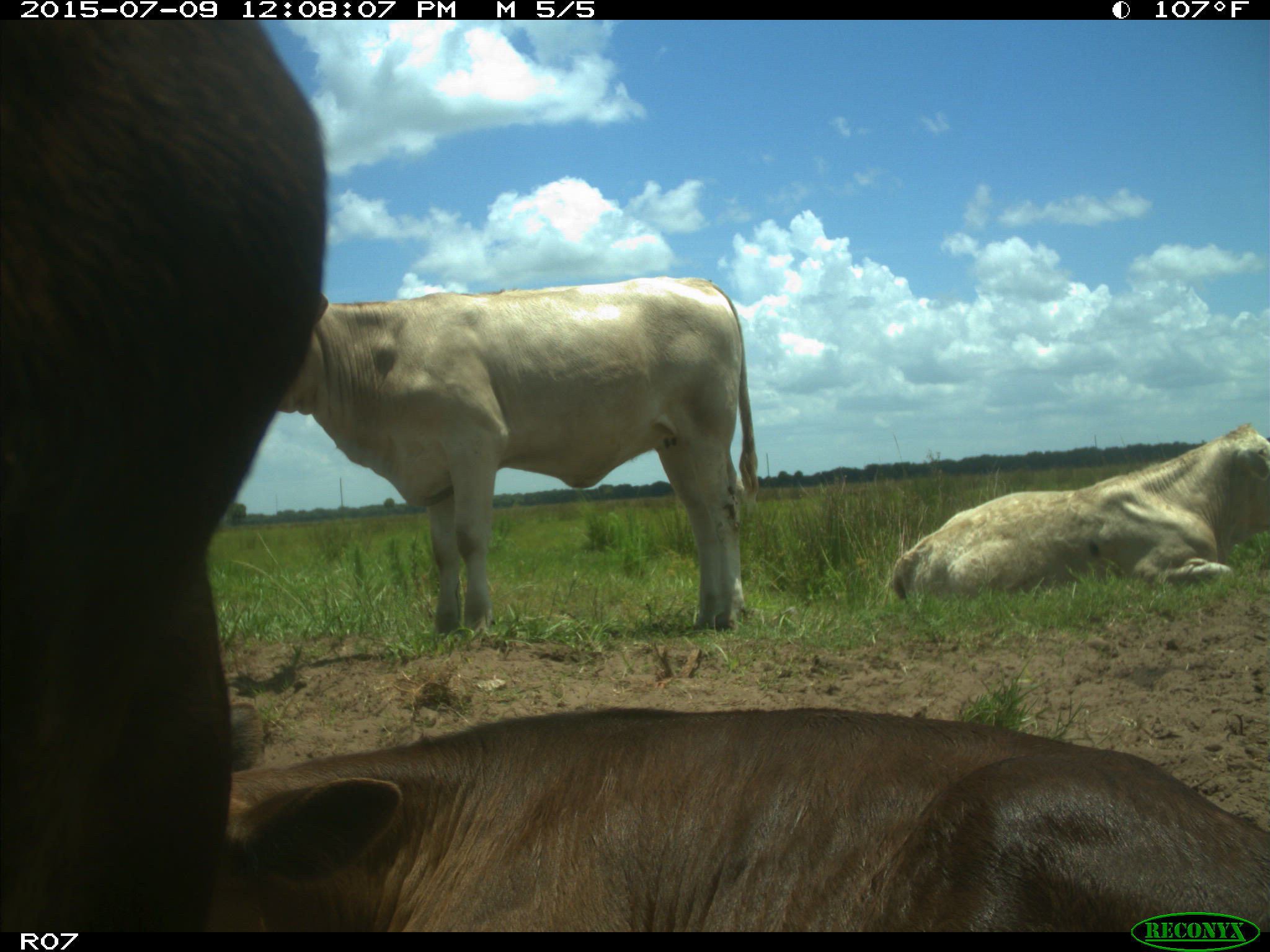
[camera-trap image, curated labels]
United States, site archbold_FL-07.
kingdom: Animalia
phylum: Chordata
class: Mammalia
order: Artiodactyla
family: Bovidae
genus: Bos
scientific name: Bos taurus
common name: domestic cow